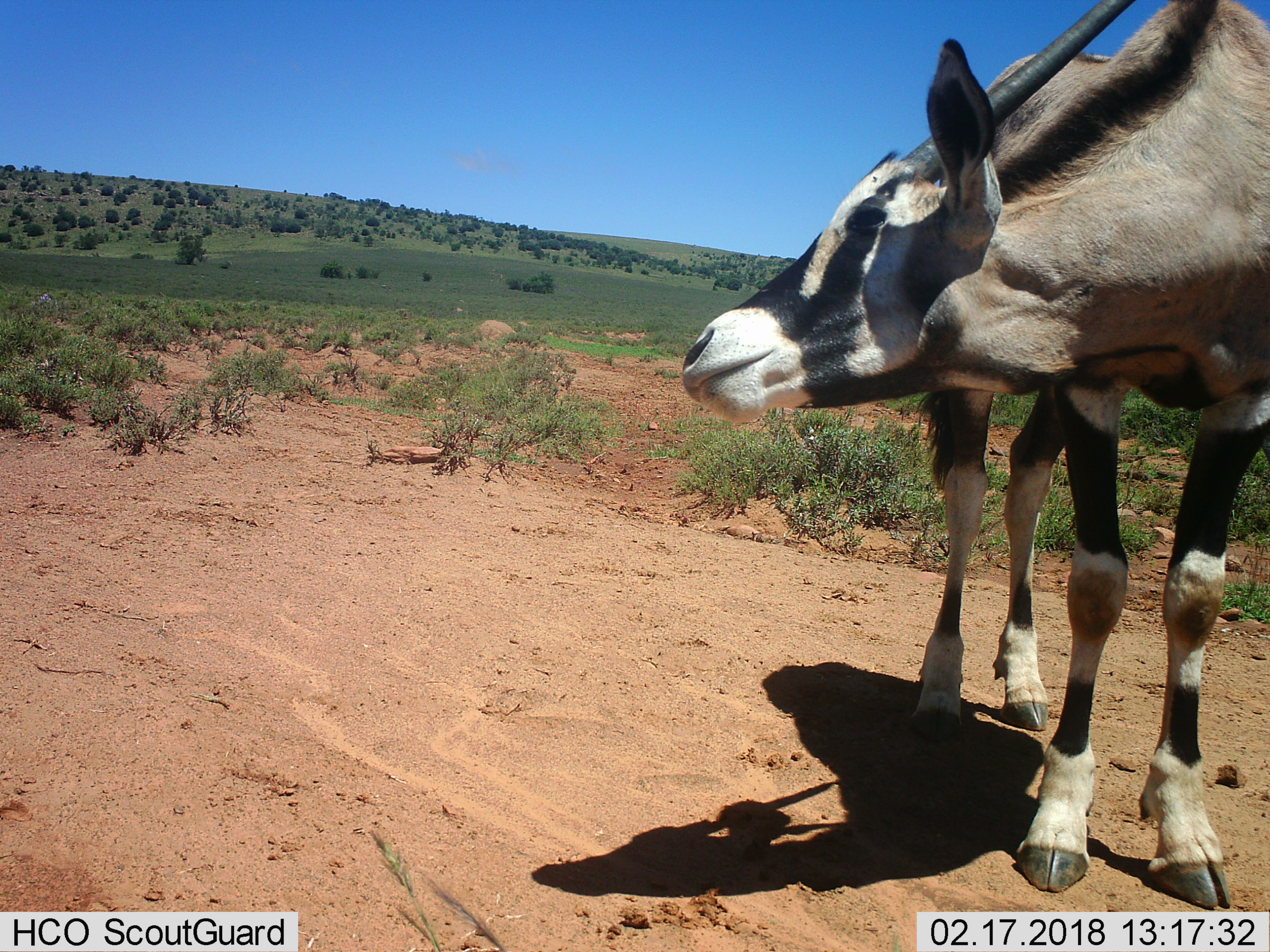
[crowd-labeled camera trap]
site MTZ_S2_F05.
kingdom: Animalia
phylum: Chordata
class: Mammalia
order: Artiodactyla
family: Bovidae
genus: Oryx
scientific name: Oryx gazella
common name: gemsbok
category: oryx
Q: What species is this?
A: Oryx (gemsbok) (Oryx gazella).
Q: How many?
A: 1.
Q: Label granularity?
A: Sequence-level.